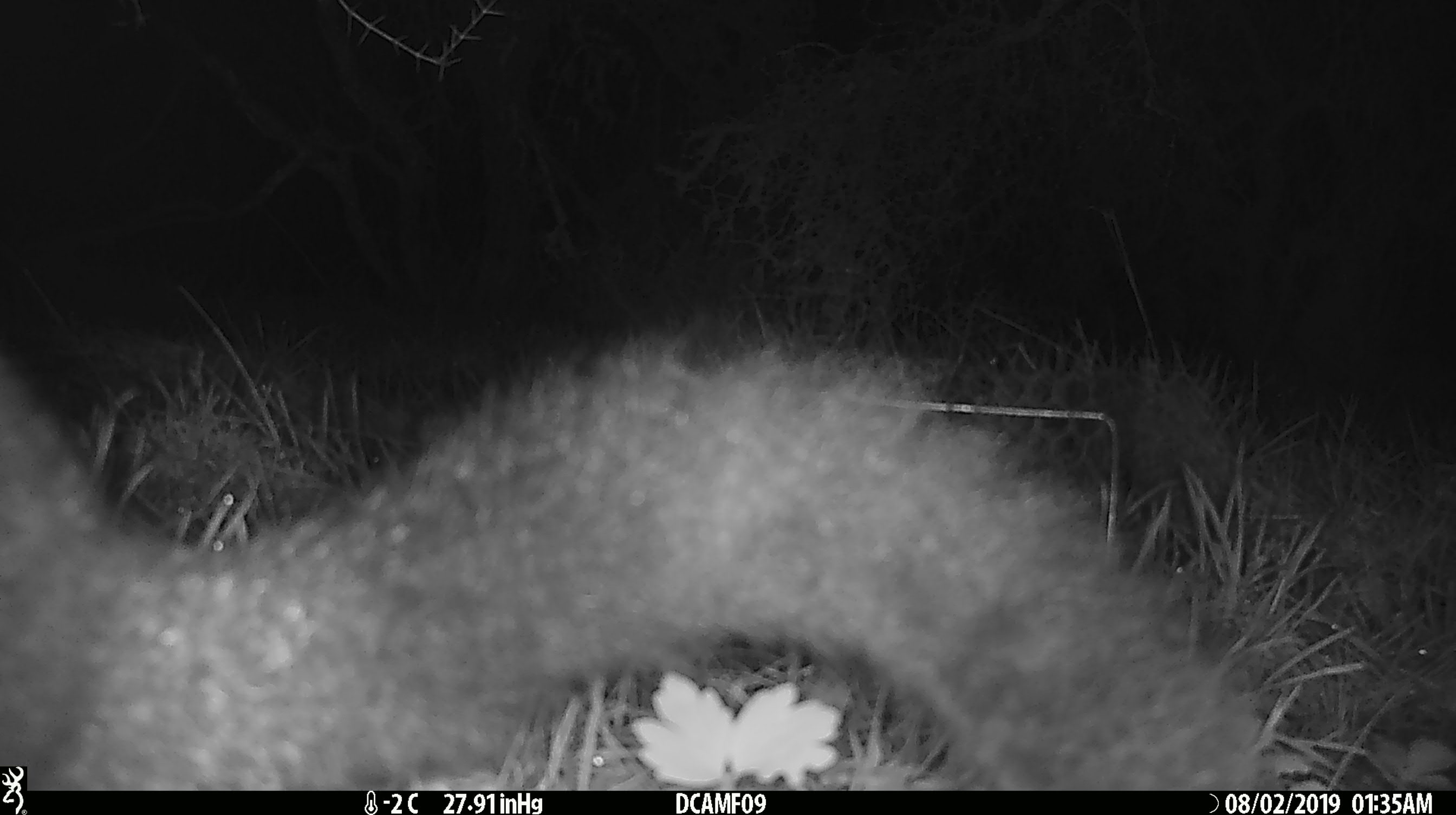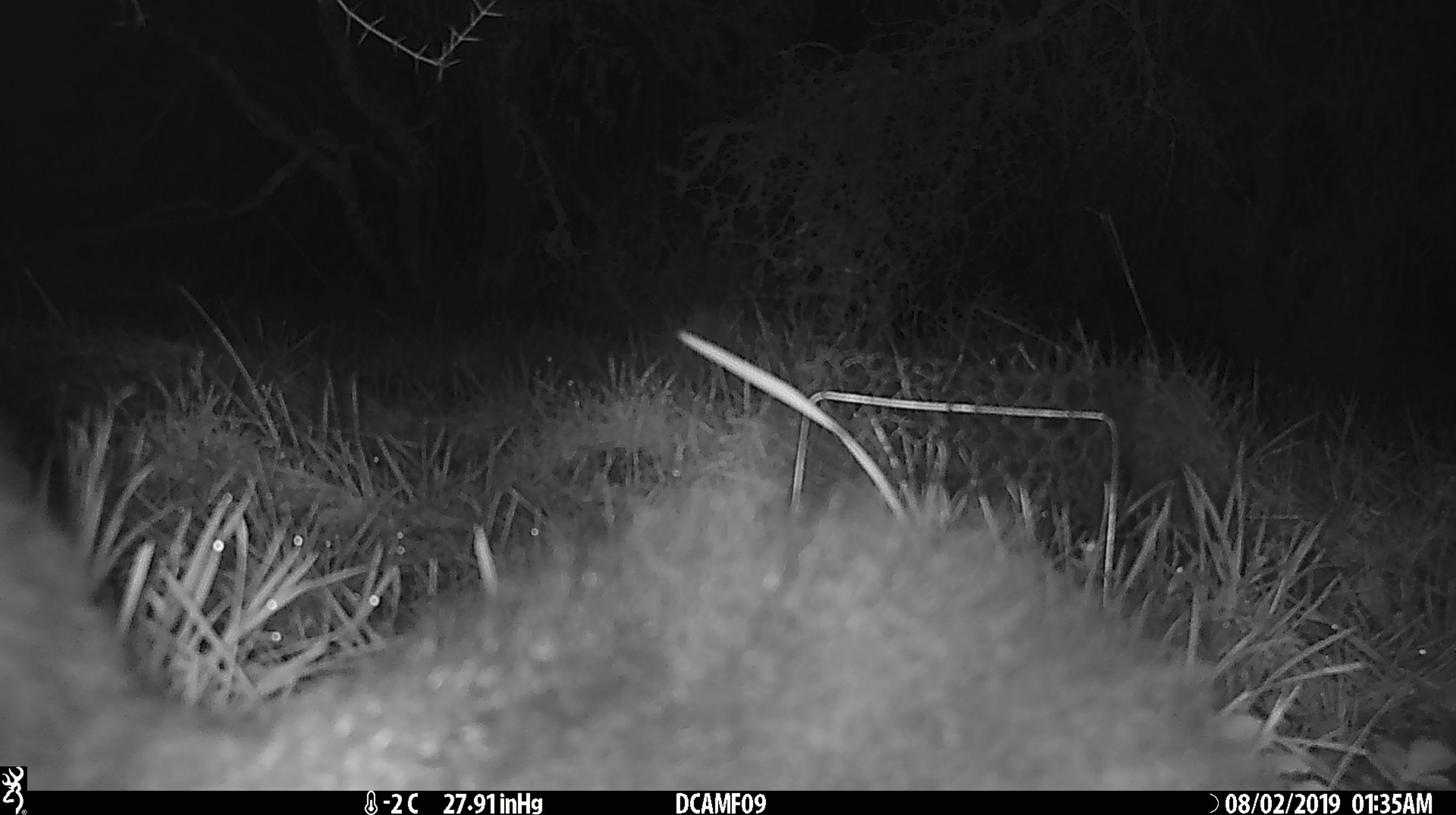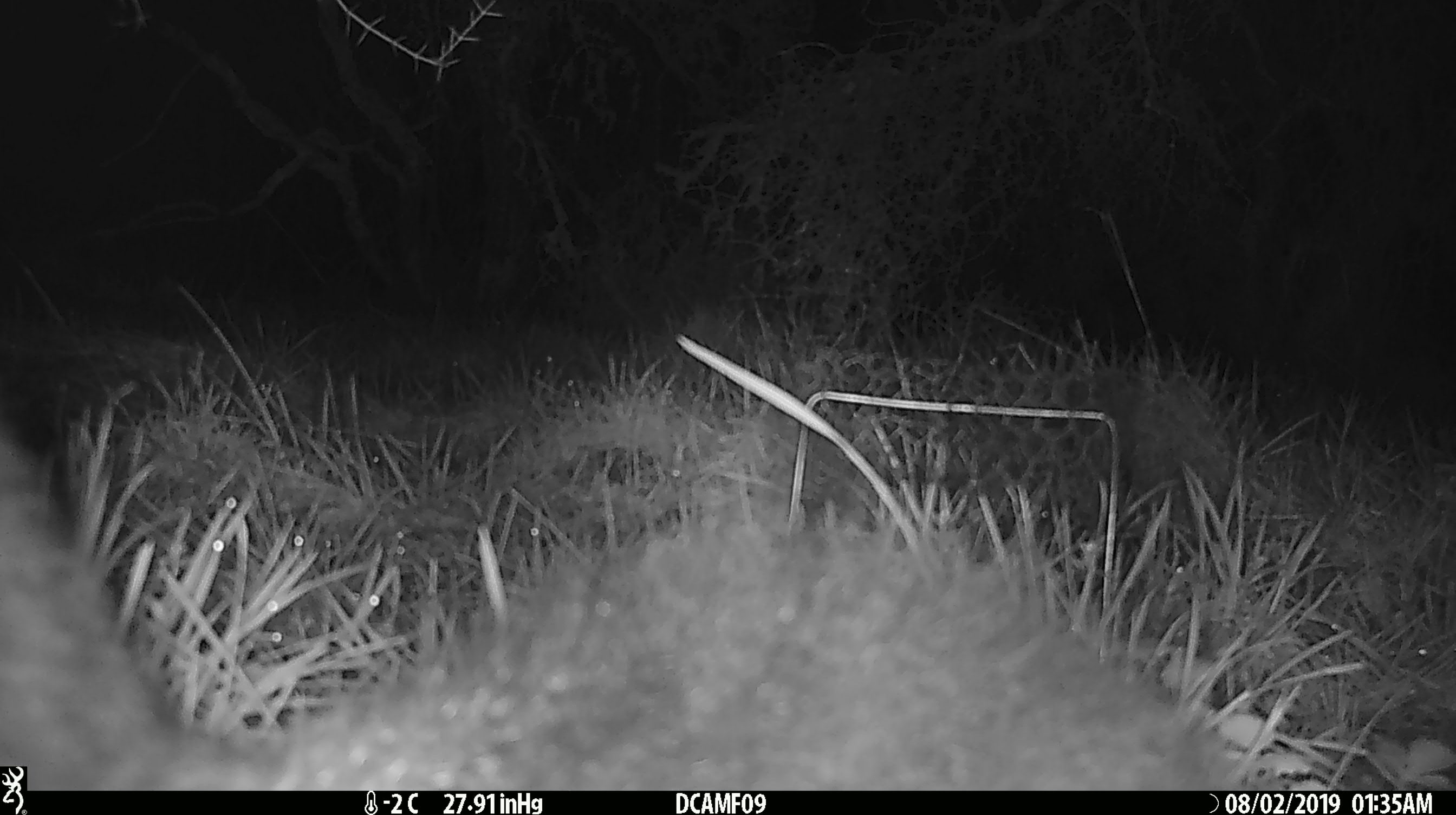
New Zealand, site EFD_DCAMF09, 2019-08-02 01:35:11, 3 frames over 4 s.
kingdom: Animalia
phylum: Chordata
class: Mammalia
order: Diprotodontia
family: Phalangeridae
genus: Trichosurus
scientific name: Trichosurus vulpecula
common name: common brushtail possum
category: possum